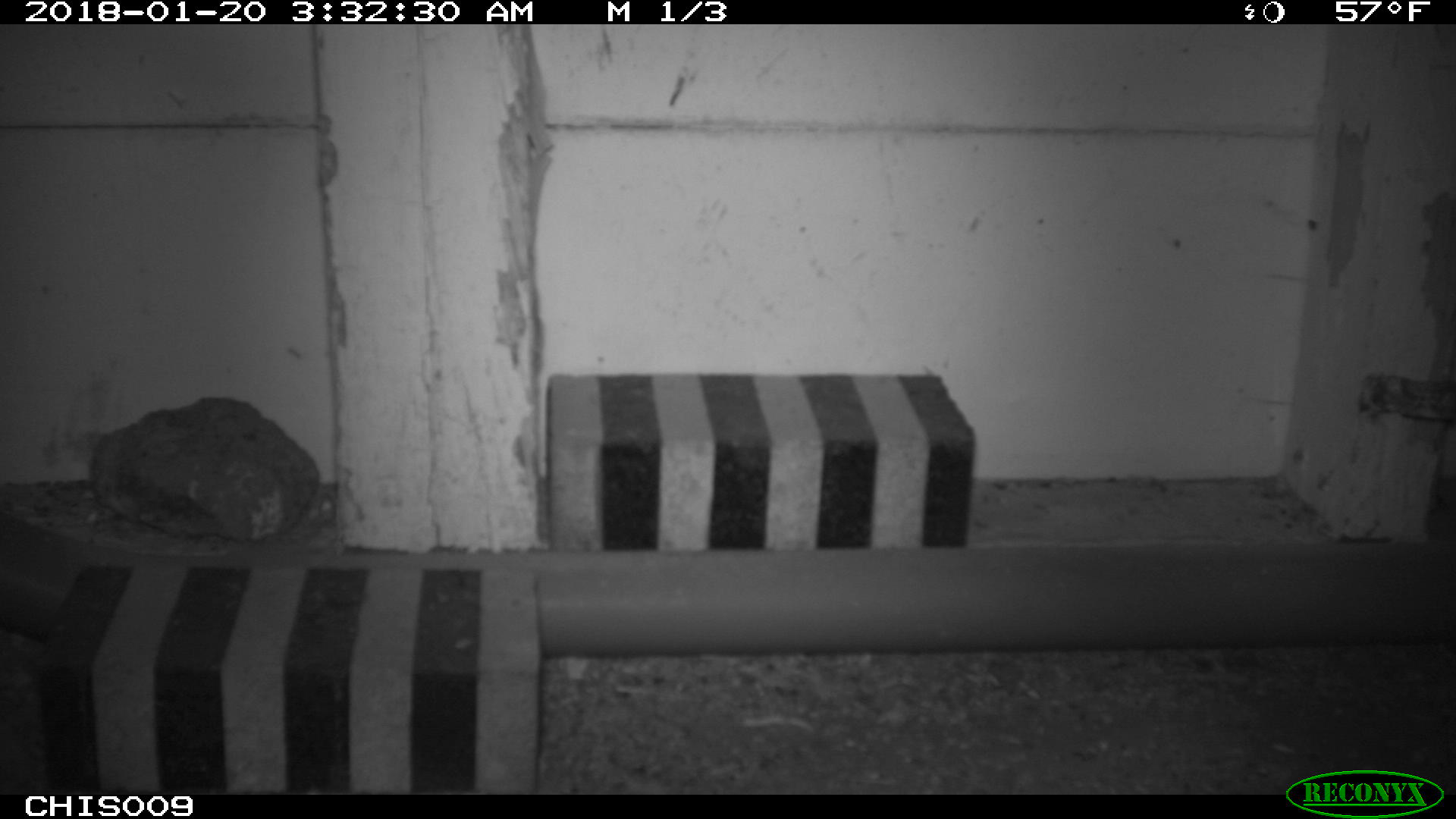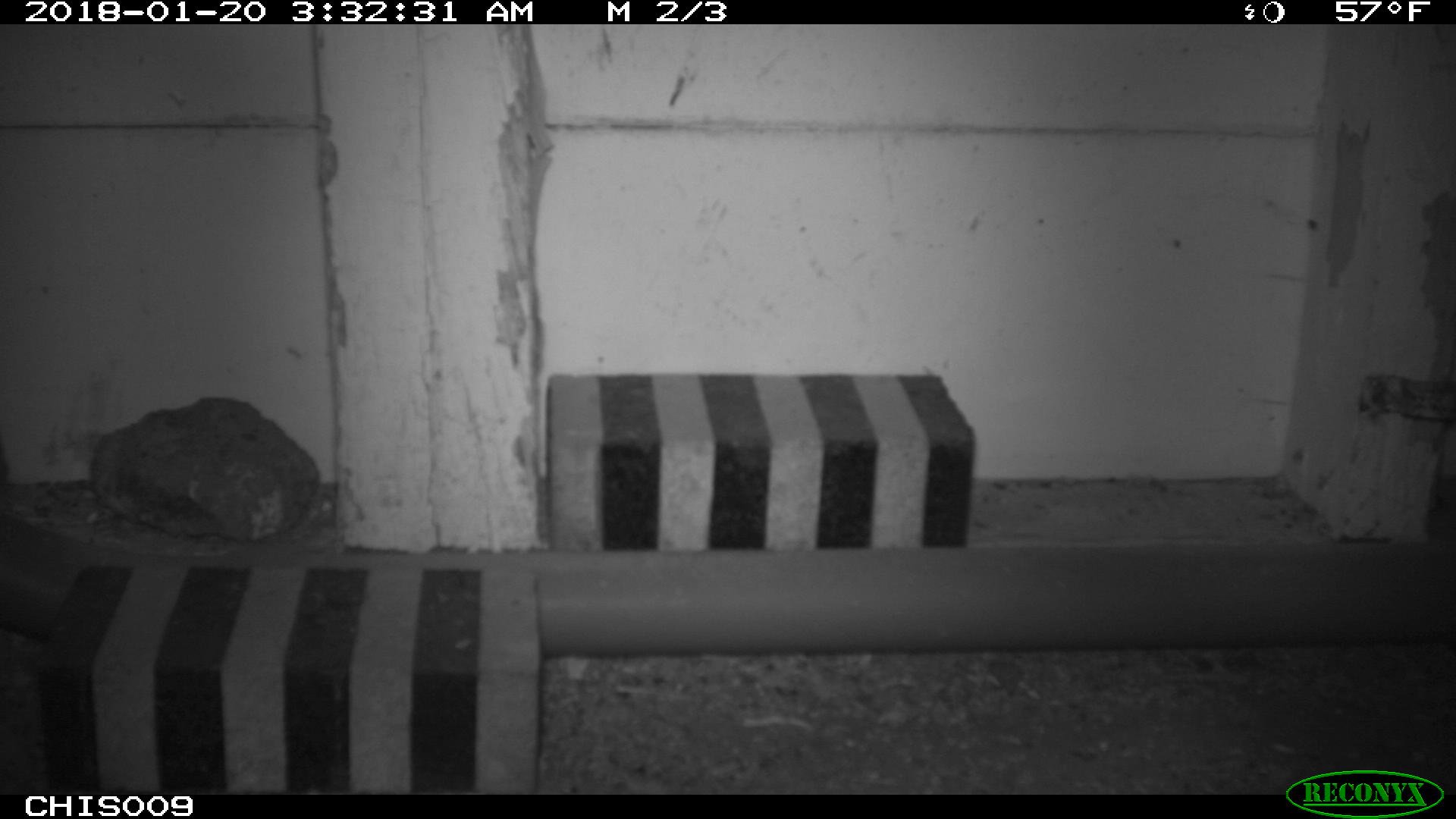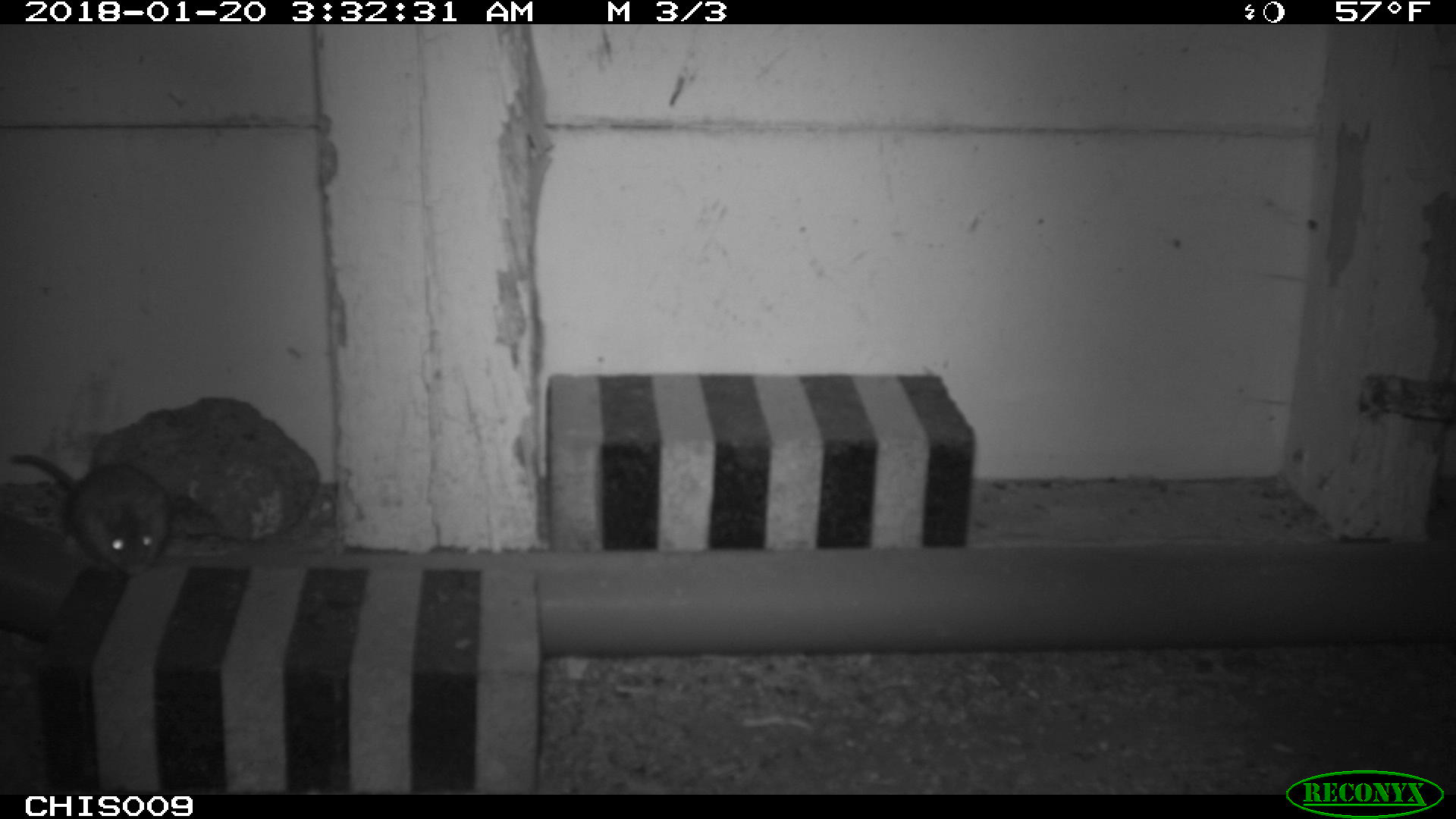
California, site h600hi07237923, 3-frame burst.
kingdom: Animalia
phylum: Chordata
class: Mammalia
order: Rodentia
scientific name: Rodentia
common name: rodent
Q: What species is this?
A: Rodent (Rodentia).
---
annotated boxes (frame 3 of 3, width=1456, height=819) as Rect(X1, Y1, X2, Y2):
rodent: Rect(7, 450, 171, 576)